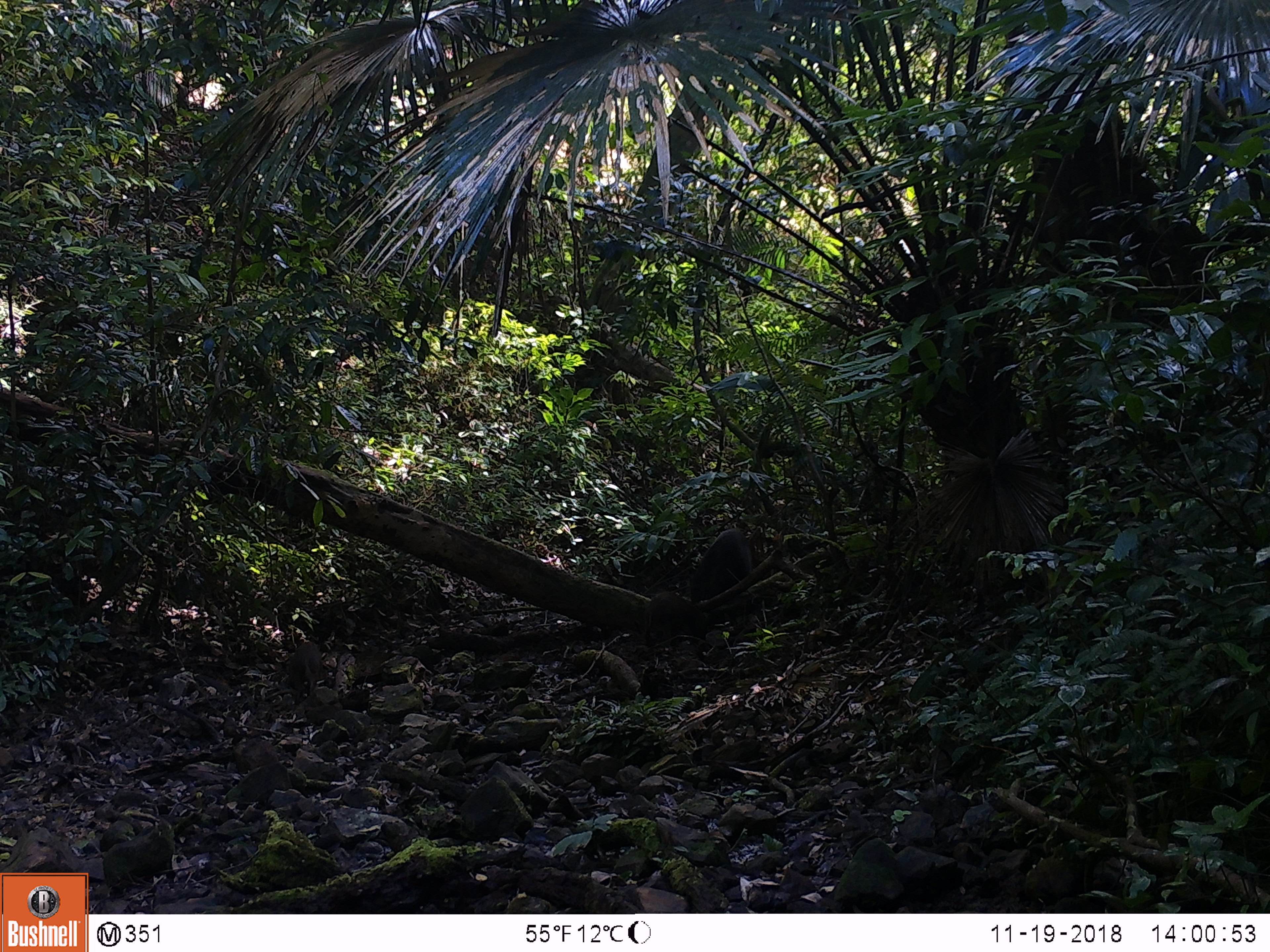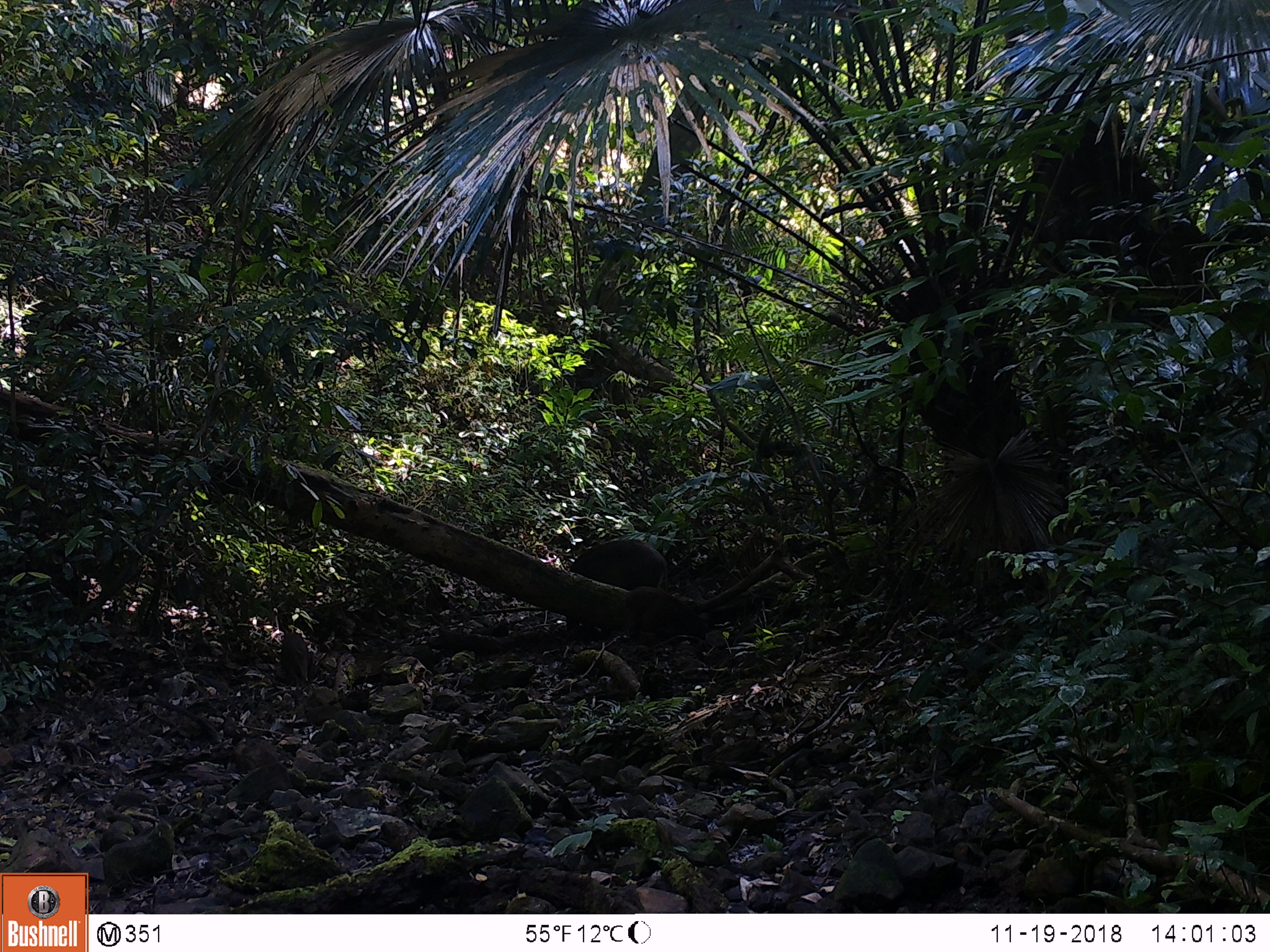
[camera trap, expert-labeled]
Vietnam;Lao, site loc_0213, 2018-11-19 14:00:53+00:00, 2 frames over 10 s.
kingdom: Animalia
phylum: Chordata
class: Mammalia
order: Artiodactyla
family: Suidae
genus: Sus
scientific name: Sus scrofa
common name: eurasian wild pig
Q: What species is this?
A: Eurasian wild pig (Sus scrofa).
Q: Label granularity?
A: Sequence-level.